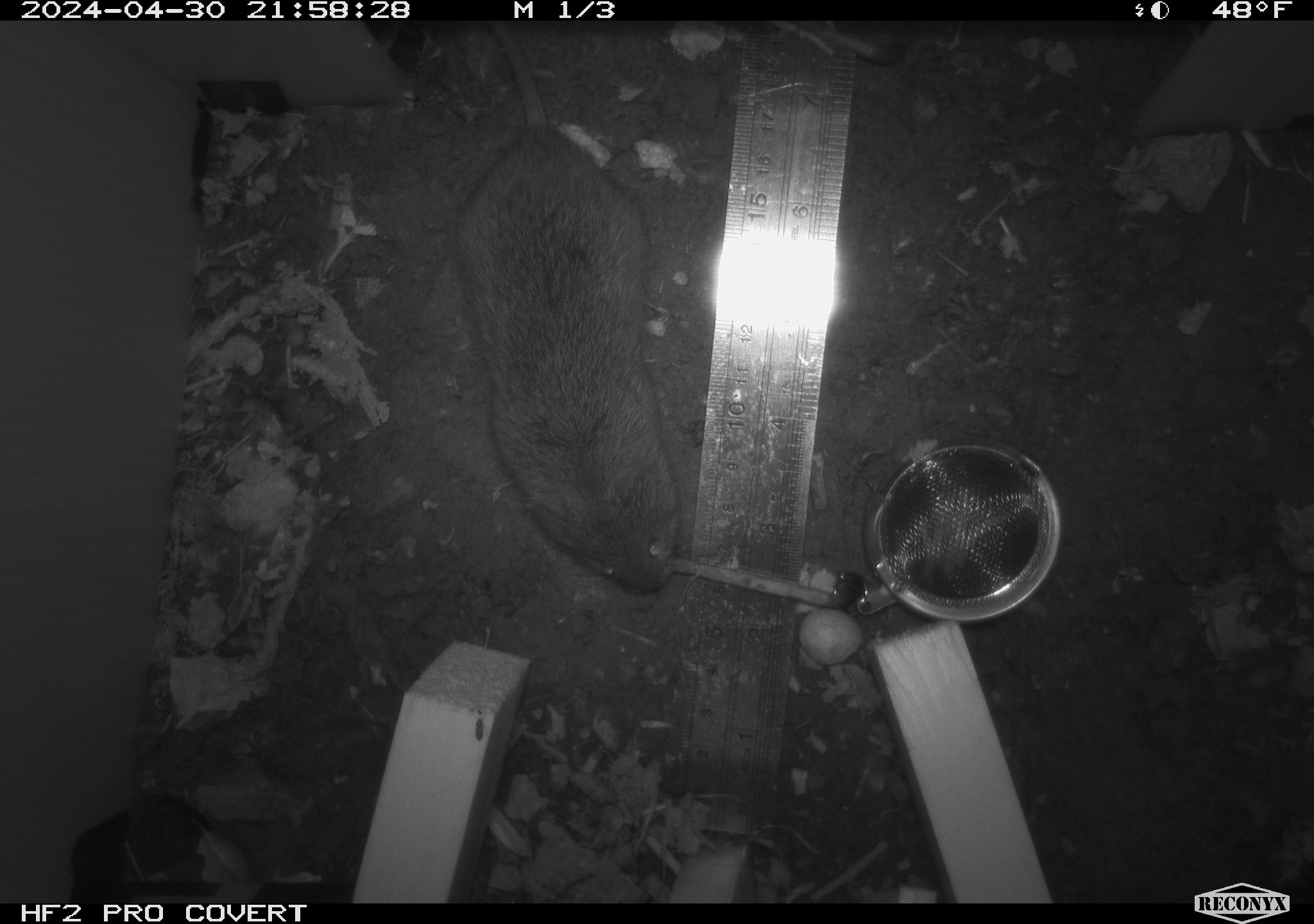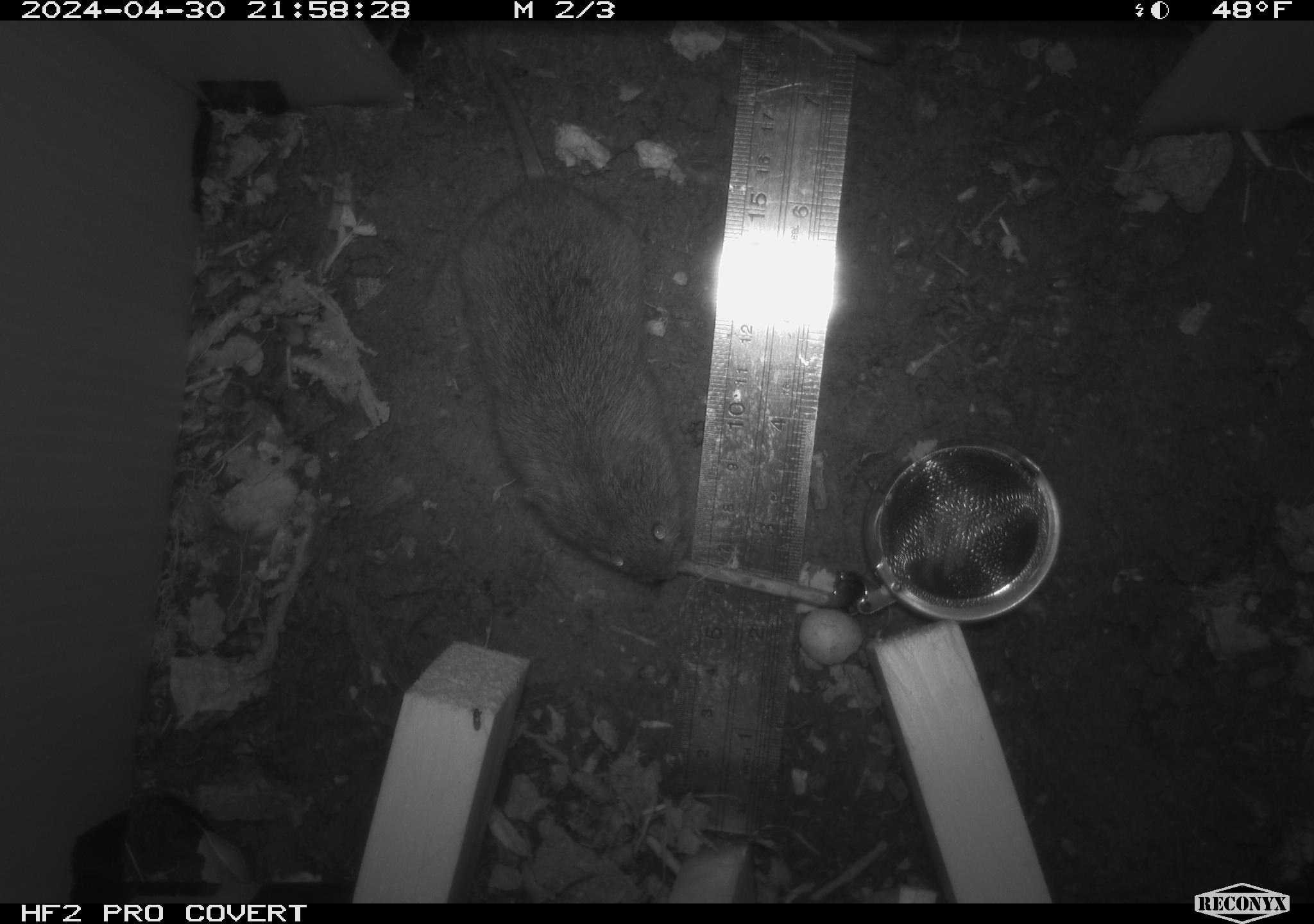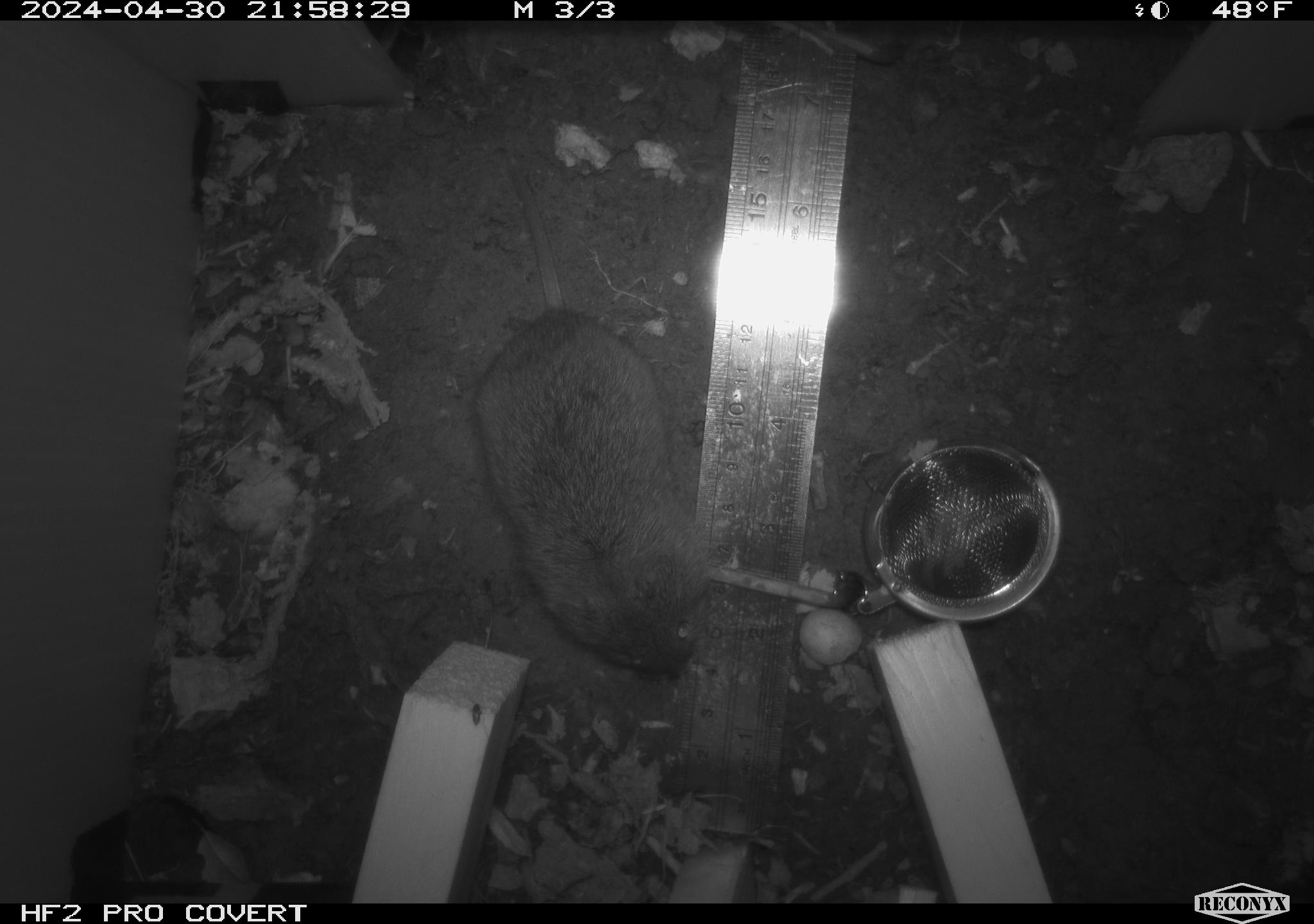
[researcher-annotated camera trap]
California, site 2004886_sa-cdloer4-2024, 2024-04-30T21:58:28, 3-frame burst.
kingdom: Animalia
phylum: Chordata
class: Mammalia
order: Rodentia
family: Cricetidae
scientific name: Arvicolinae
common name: voles, lemmings, and muskrats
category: arvicolinae subfamily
Arvicolinae subfamily (voles, lemmings, and muskrats) (Arvicolinae).